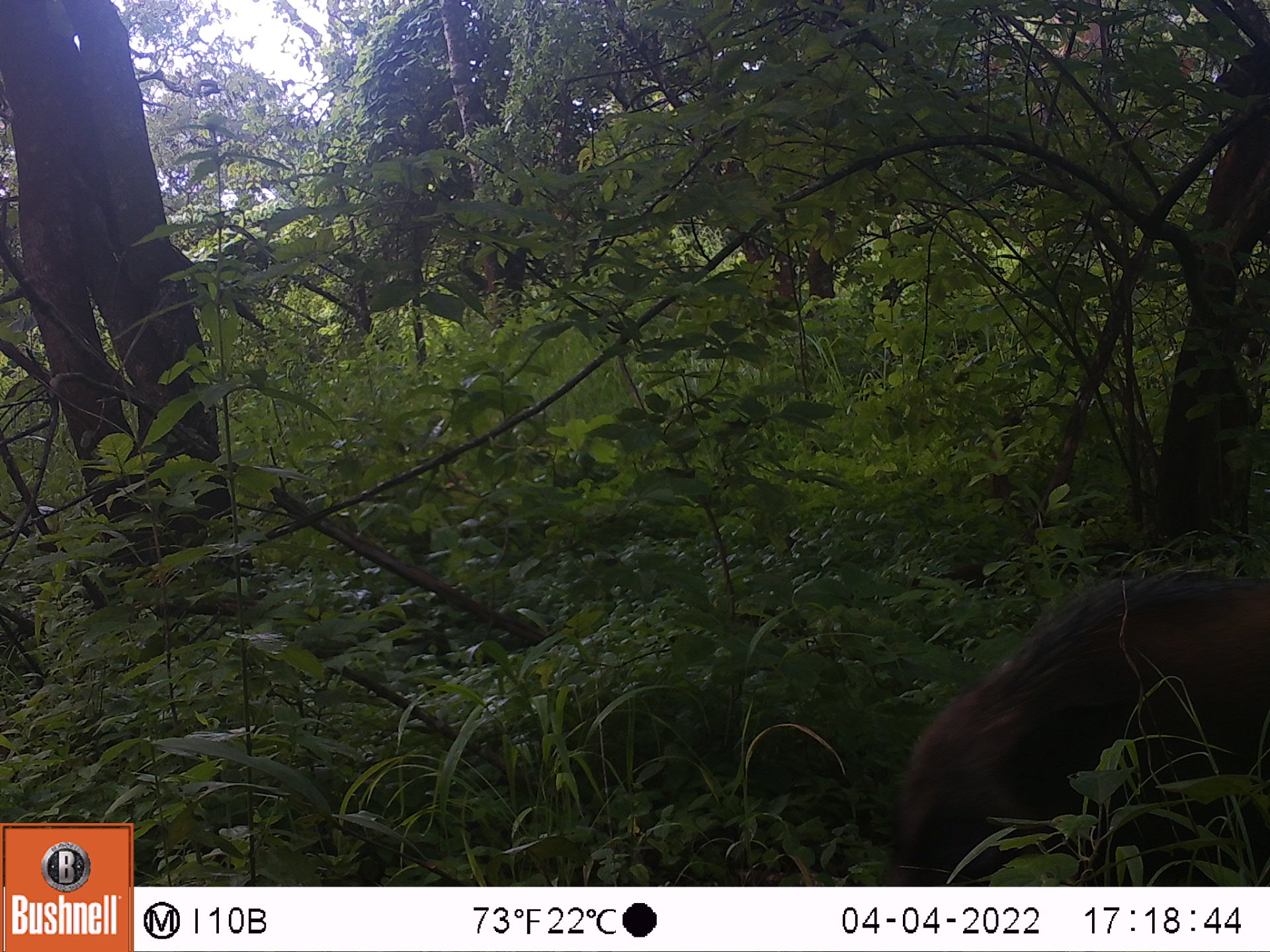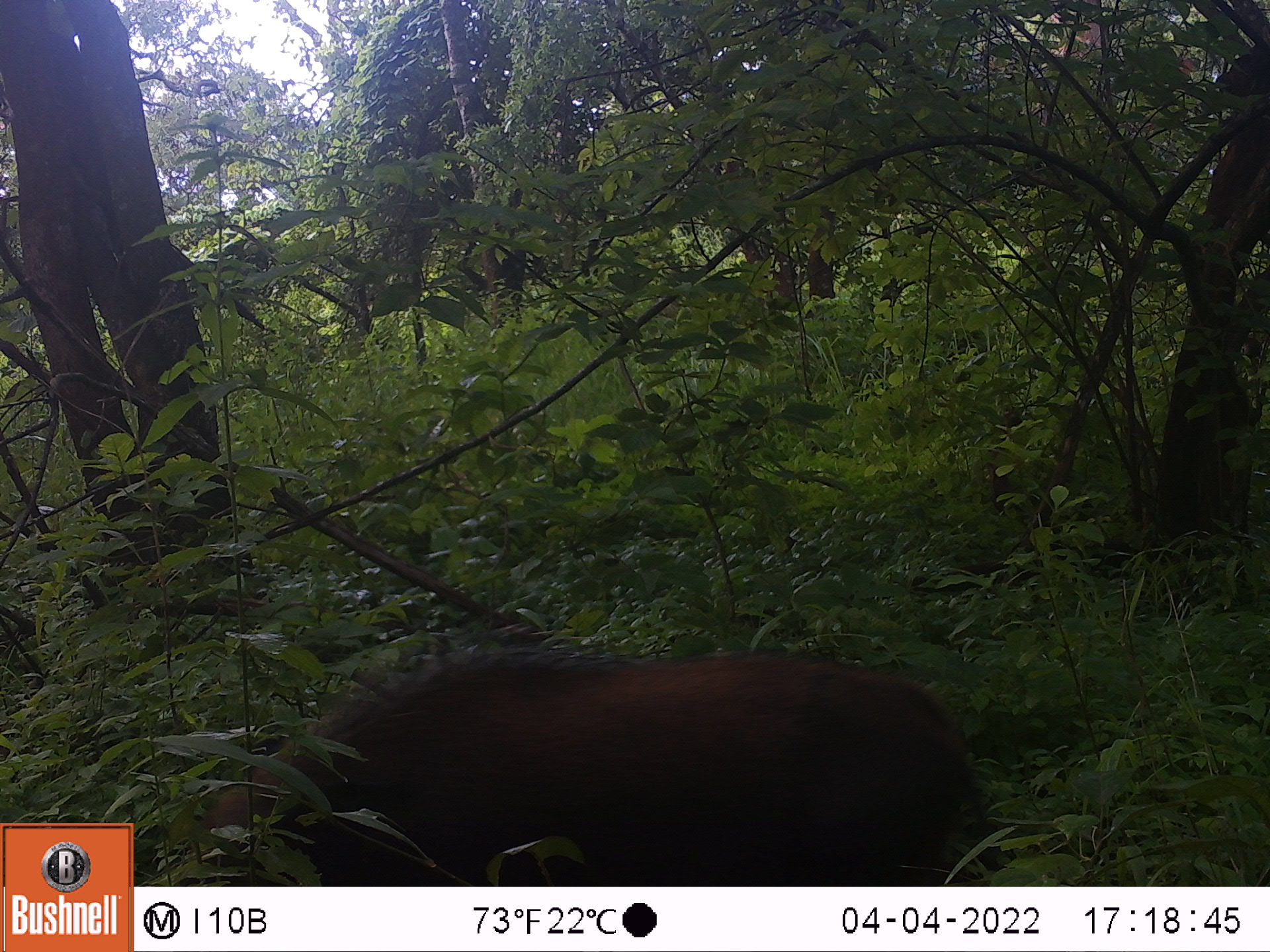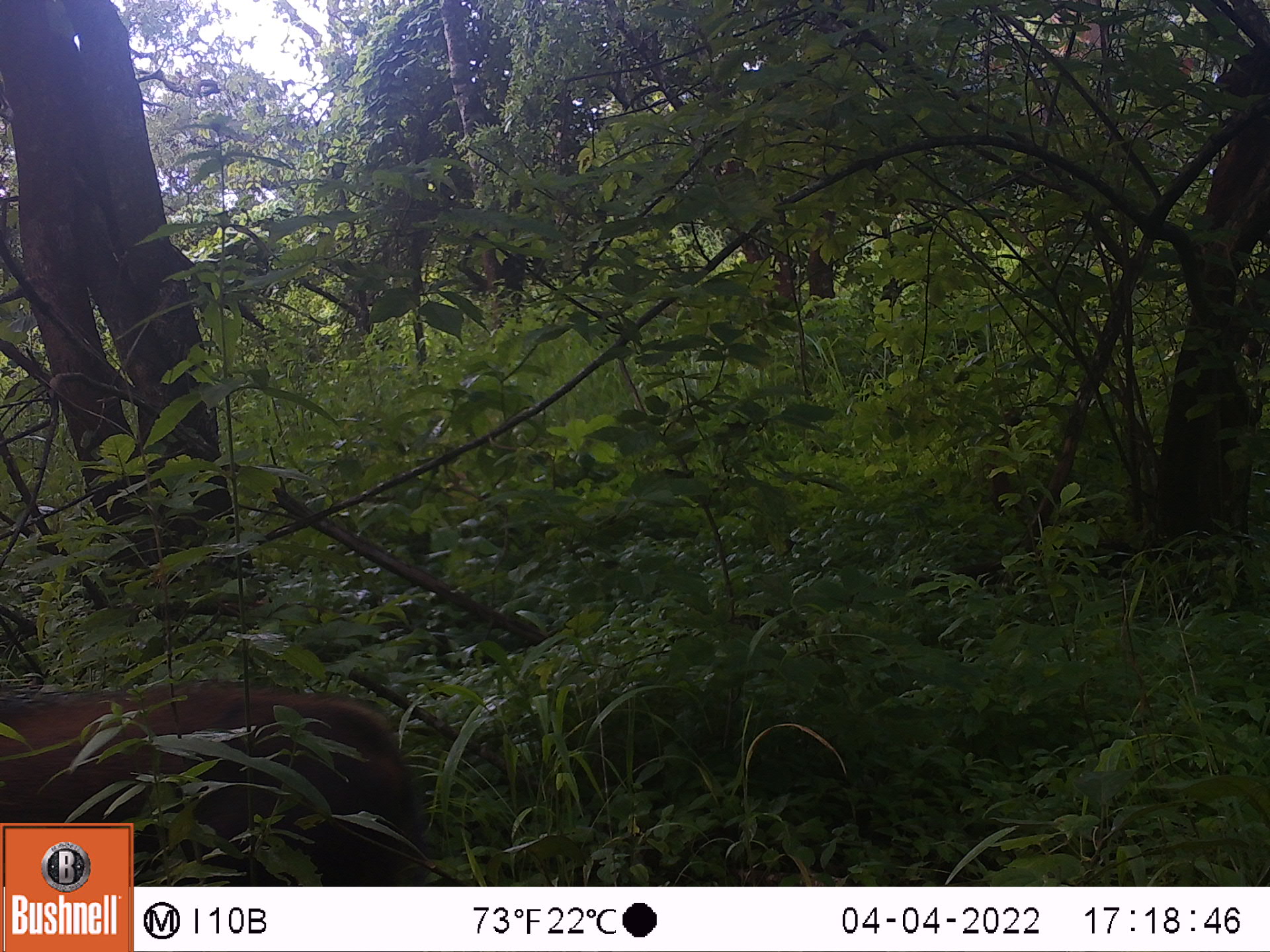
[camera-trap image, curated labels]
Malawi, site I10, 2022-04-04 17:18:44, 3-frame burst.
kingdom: Animalia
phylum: Chordata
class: Mammalia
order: Artiodactyla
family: Suidae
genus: Potamochoerus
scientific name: Potamochoerus larvatus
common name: bushpig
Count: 1.